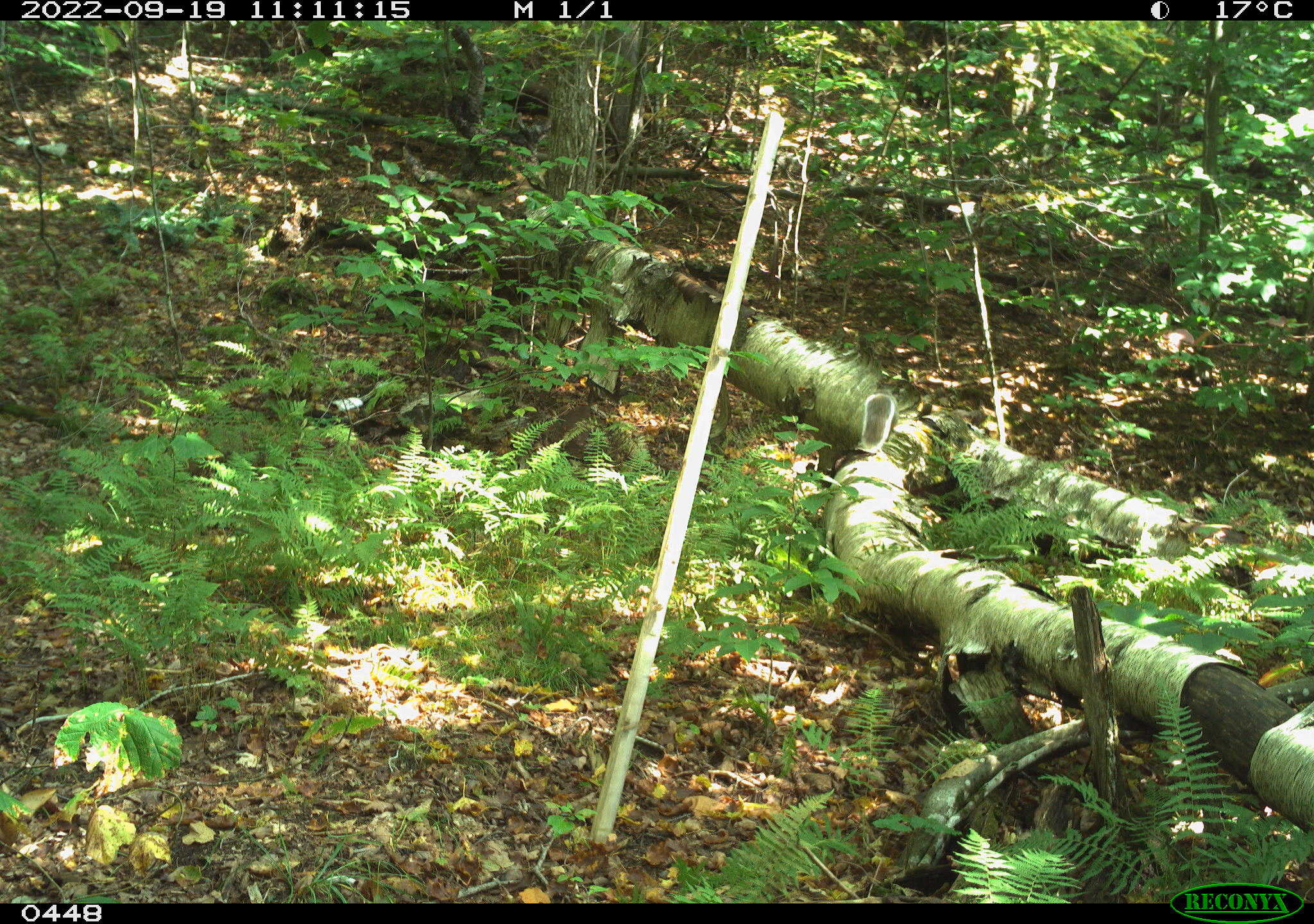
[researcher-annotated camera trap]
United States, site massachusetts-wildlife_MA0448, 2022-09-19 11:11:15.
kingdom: Animalia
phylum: Chordata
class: Mammalia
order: Rodentia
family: Sciuridae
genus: Sciurus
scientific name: Sciurus carolinensis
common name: gray squirrel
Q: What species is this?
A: Gray squirrel (Sciurus carolinensis).